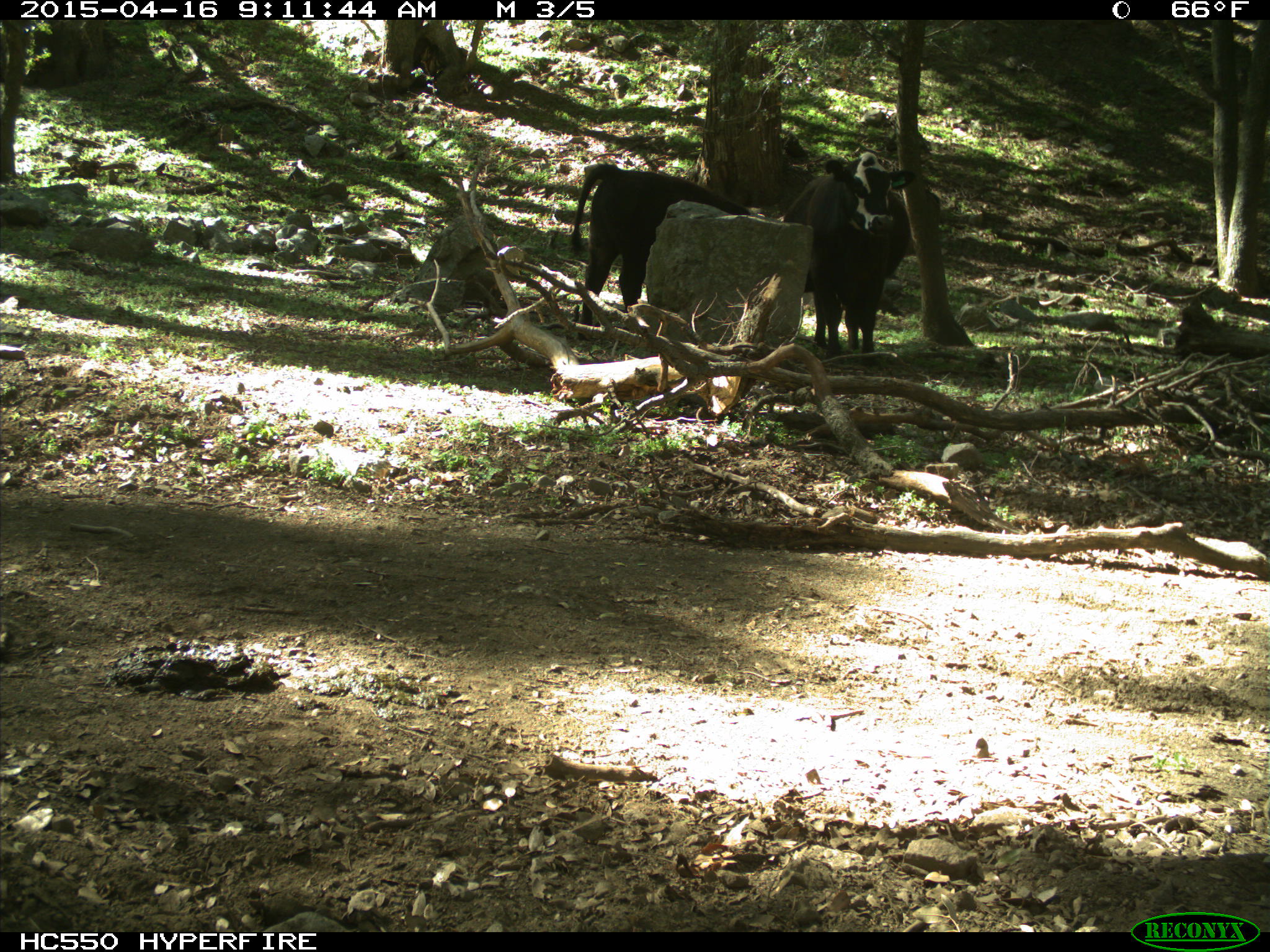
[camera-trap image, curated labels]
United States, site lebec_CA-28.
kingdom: Animalia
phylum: Chordata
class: Mammalia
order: Artiodactyla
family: Bovidae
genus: Bos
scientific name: Bos taurus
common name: domestic cow